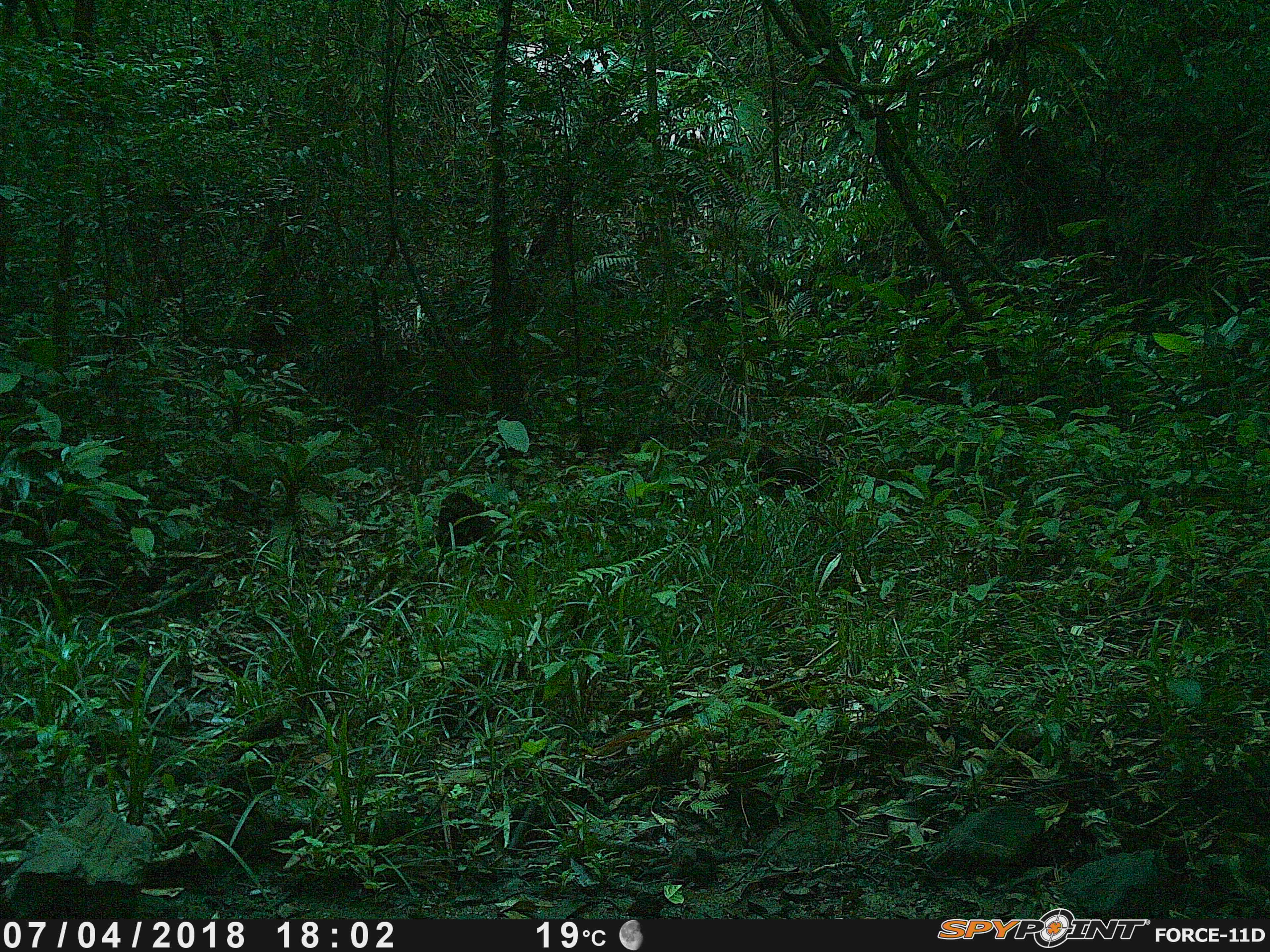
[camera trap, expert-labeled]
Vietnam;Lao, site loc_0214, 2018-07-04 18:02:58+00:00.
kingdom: Animalia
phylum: Chordata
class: Mammalia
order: Artiodactyla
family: Suidae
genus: Sus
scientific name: Sus scrofa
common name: eurasian wild pig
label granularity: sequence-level